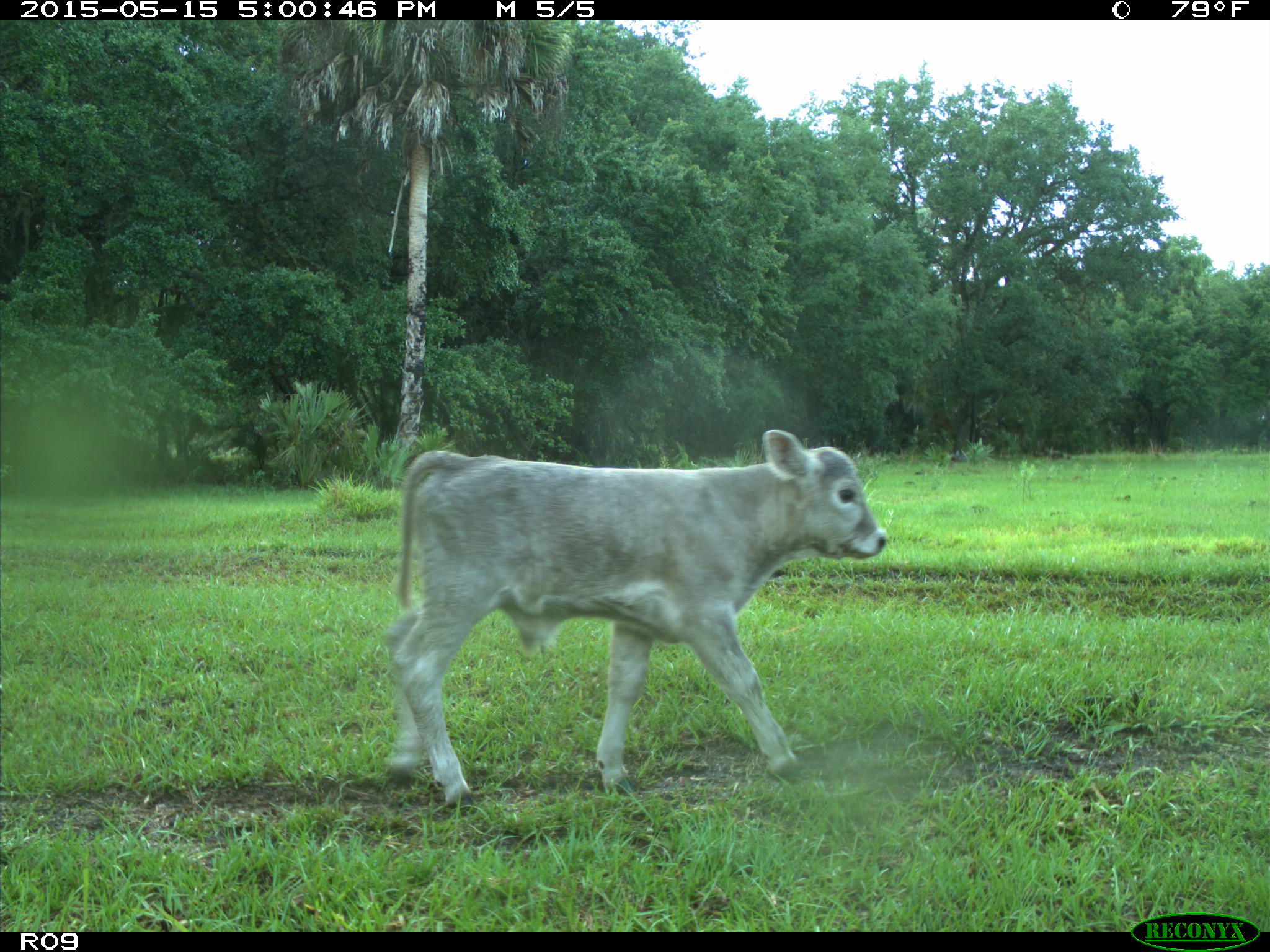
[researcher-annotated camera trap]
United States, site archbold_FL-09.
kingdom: Animalia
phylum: Chordata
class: Mammalia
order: Artiodactyla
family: Bovidae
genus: Bos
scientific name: Bos taurus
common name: domestic cow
Bos taurus (domestic cow).